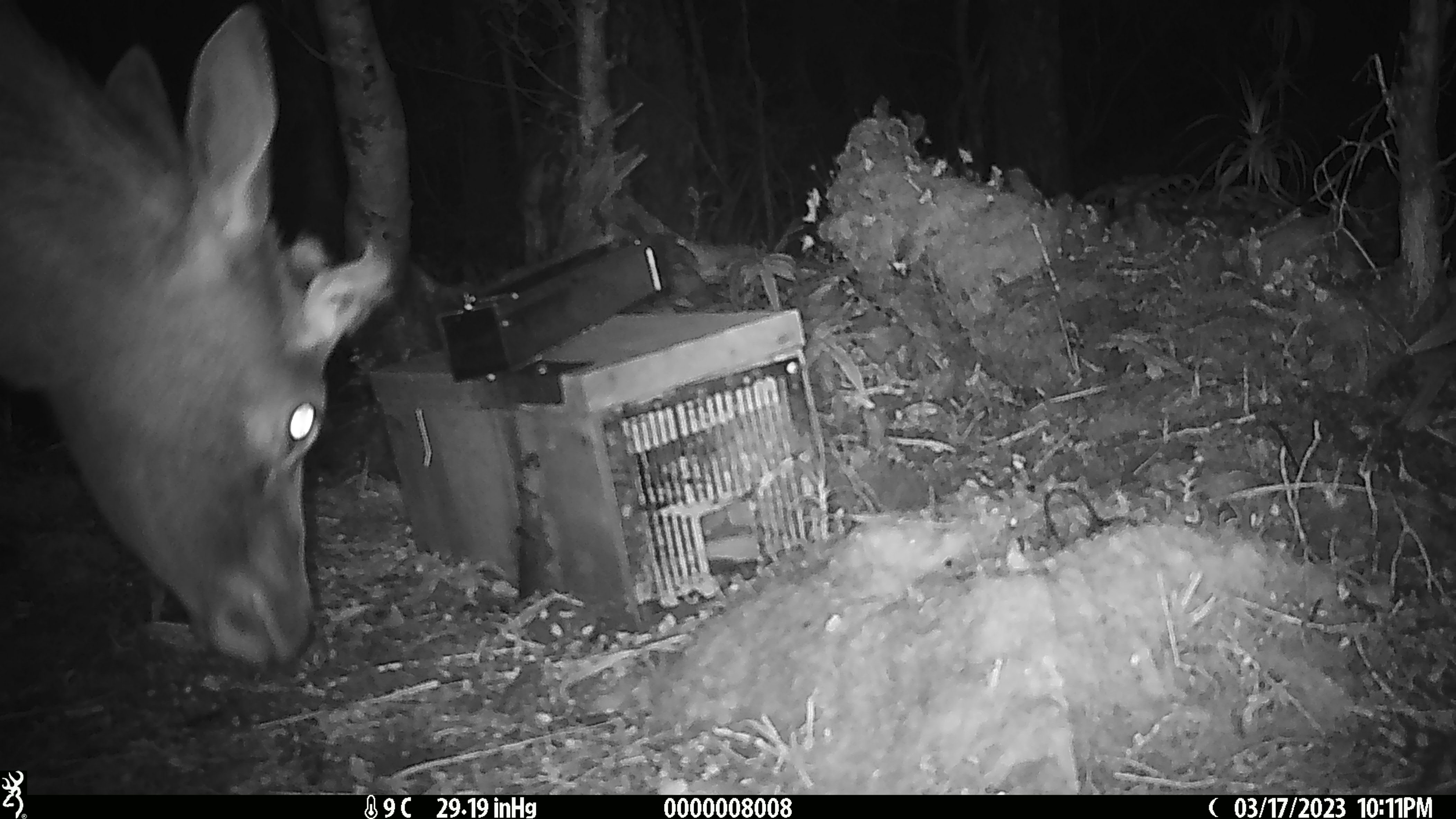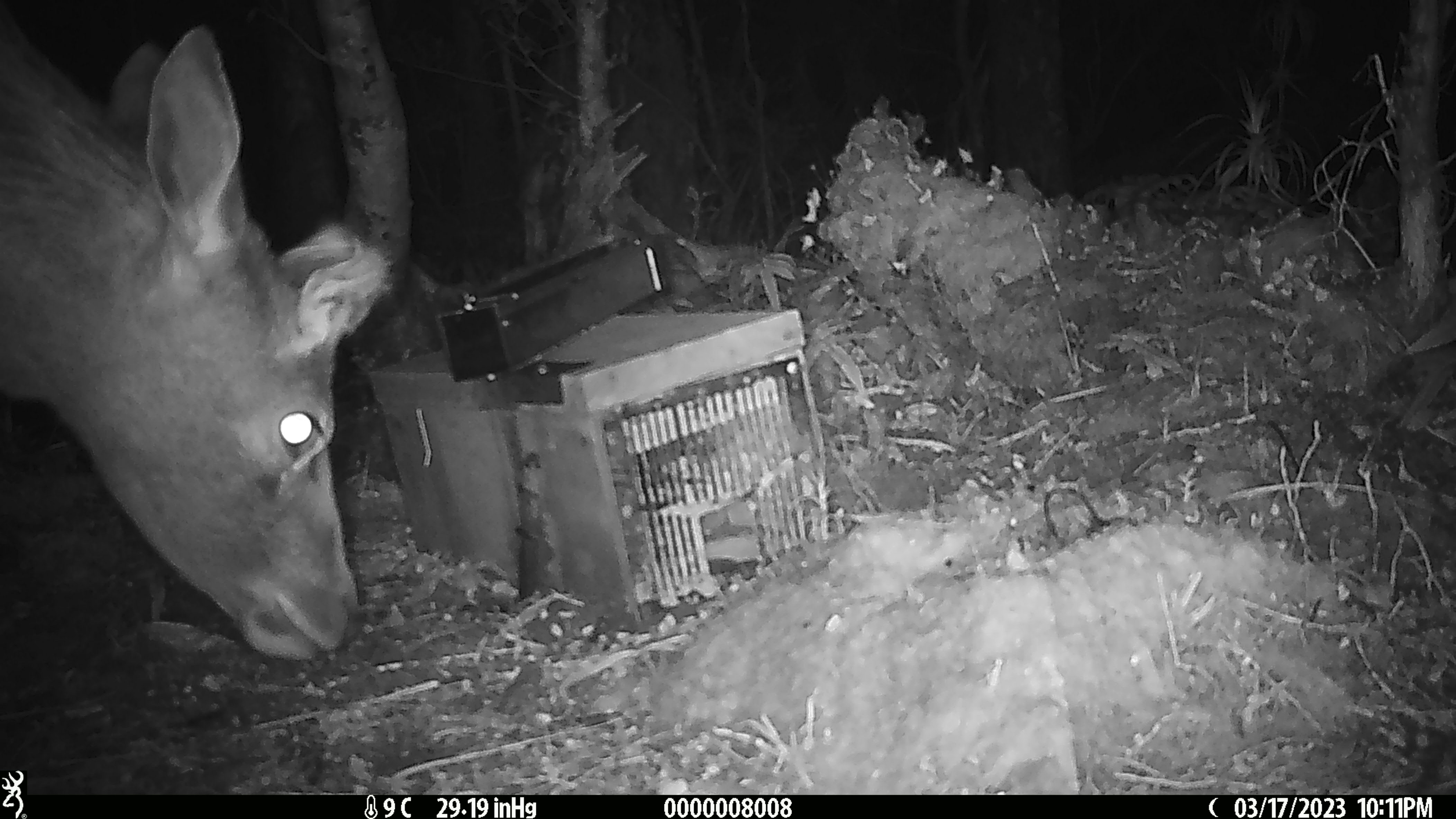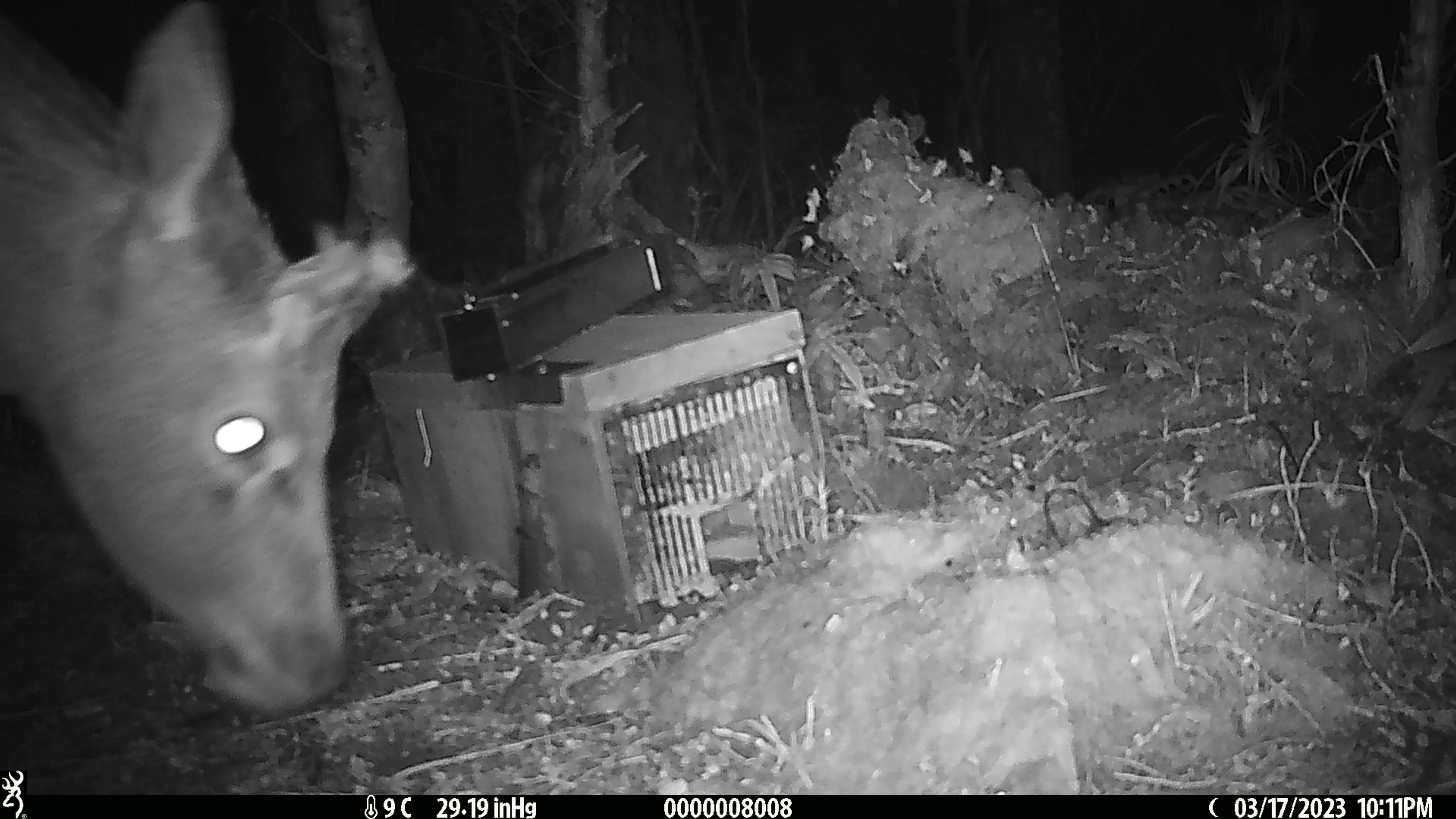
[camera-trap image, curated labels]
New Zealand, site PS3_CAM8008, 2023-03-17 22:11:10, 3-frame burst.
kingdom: Animalia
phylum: Chordata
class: Mammalia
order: Artiodactyla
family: Cervidae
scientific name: Cervidae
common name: deer